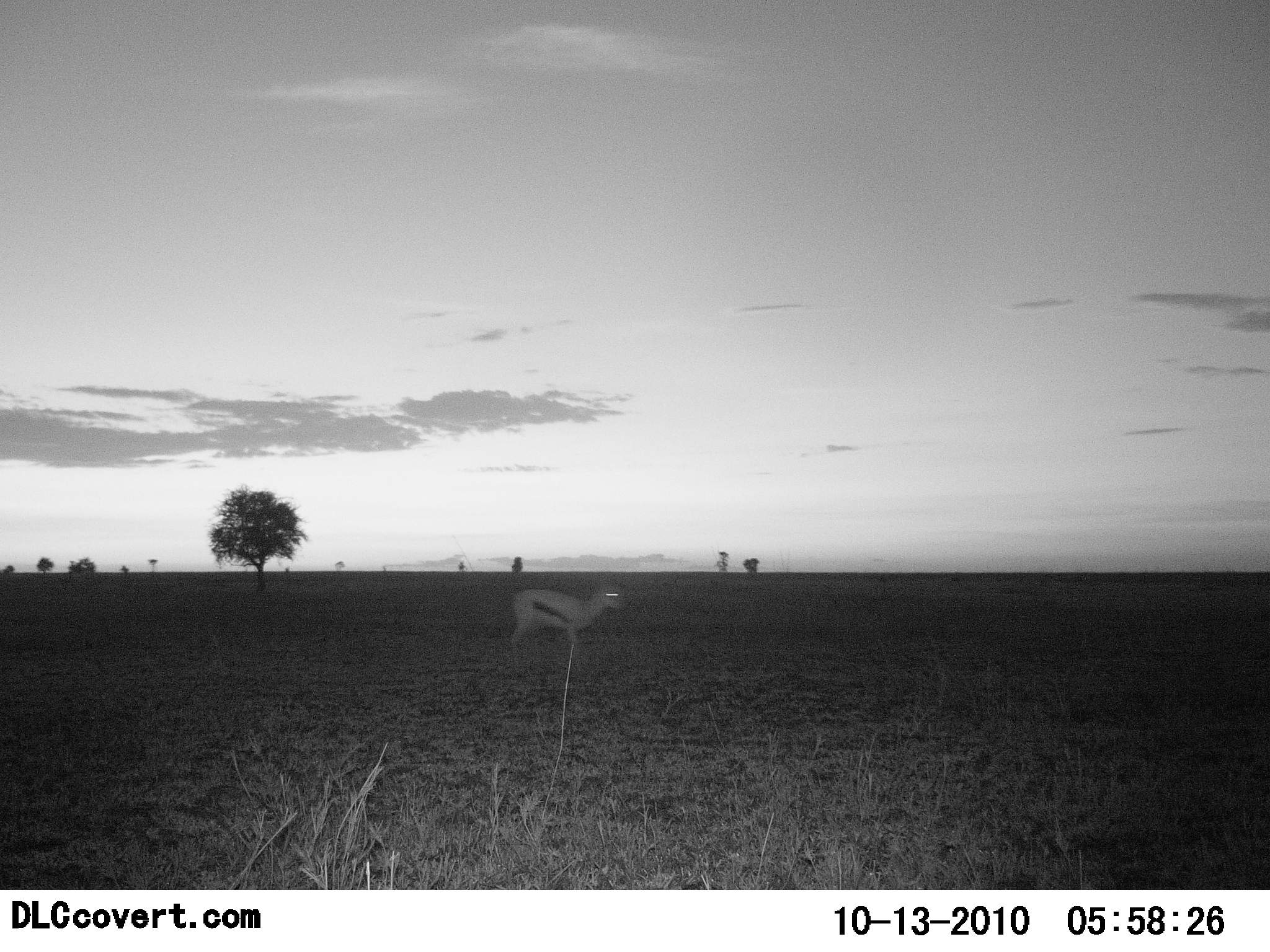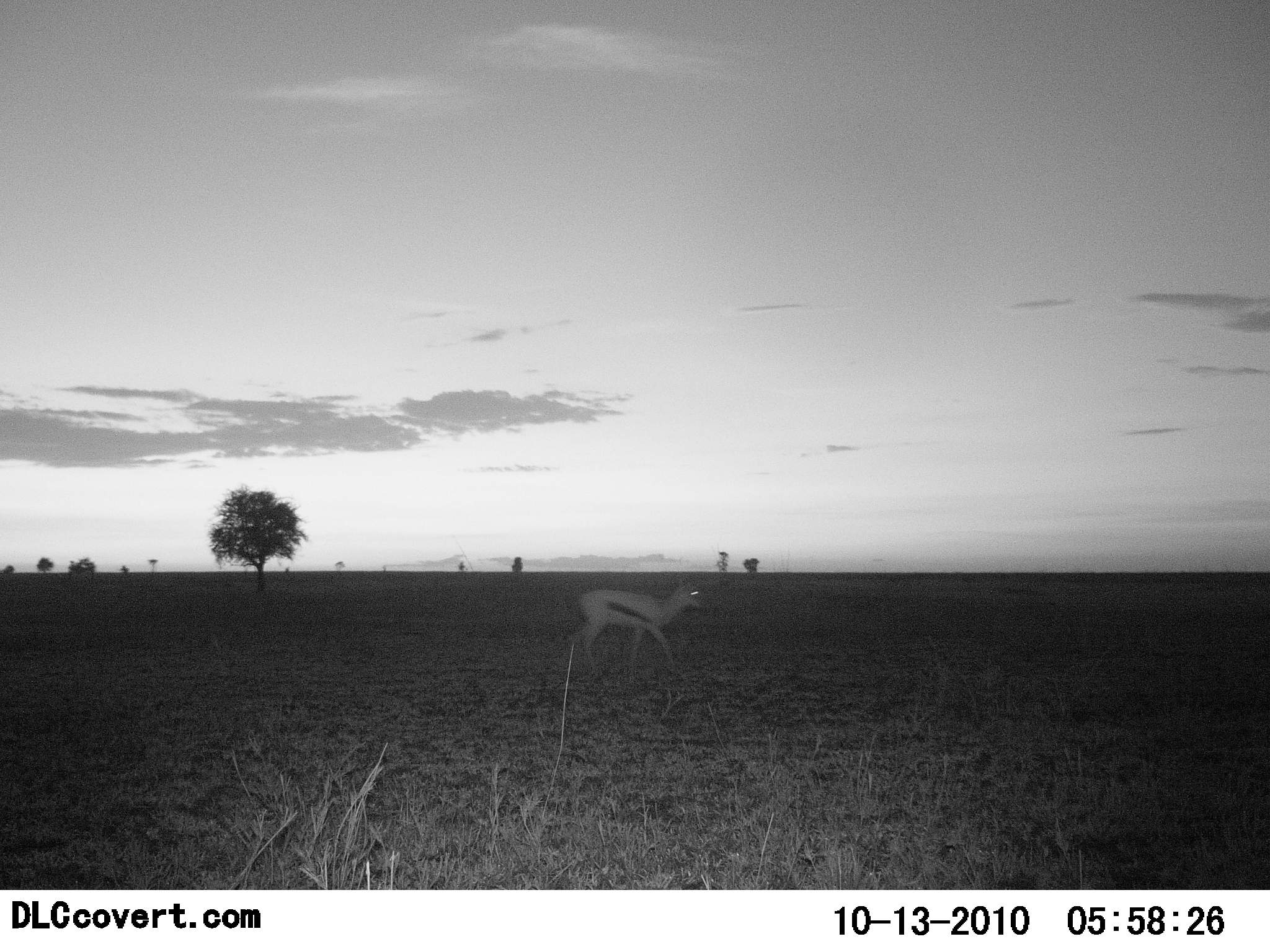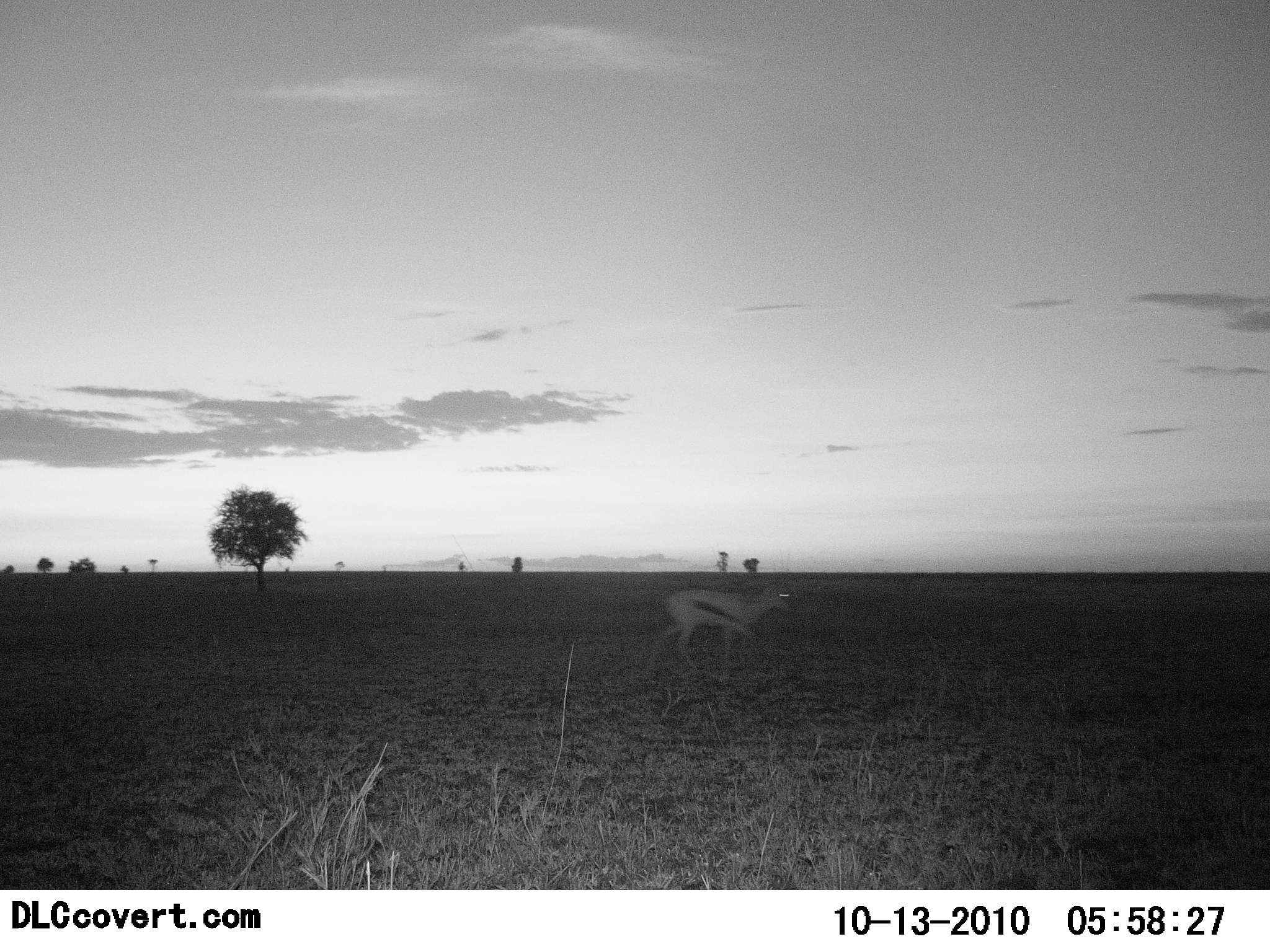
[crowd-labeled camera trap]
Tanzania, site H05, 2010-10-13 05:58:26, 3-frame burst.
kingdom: Animalia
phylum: Chordata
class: Mammalia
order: Artiodactyla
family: Bovidae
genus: Eudorcas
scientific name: Eudorcas thomsonii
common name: thomson's gazelle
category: gazellethomsons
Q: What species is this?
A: Gazellethomsons (thomson's gazelle) (Eudorcas thomsonii).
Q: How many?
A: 1.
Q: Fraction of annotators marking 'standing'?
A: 8%.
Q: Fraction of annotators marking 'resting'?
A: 0%.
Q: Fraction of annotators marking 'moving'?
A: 100%.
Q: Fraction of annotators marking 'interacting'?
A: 0%.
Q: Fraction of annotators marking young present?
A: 0%.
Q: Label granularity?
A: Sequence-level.